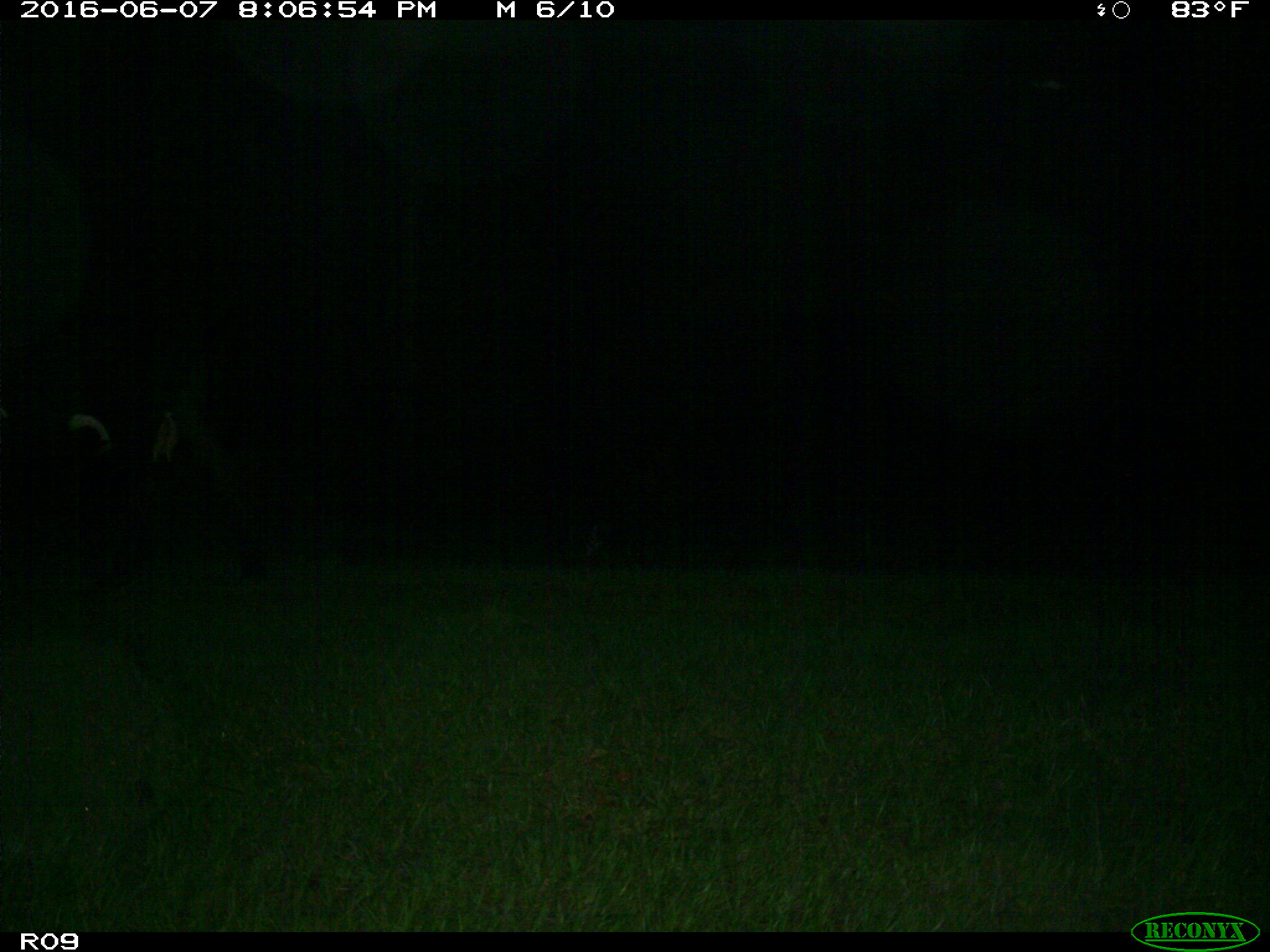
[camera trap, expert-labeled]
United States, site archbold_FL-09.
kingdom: Animalia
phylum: Chordata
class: Mammalia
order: Artiodactyla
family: Bovidae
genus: Bos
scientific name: Bos taurus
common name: domestic cow